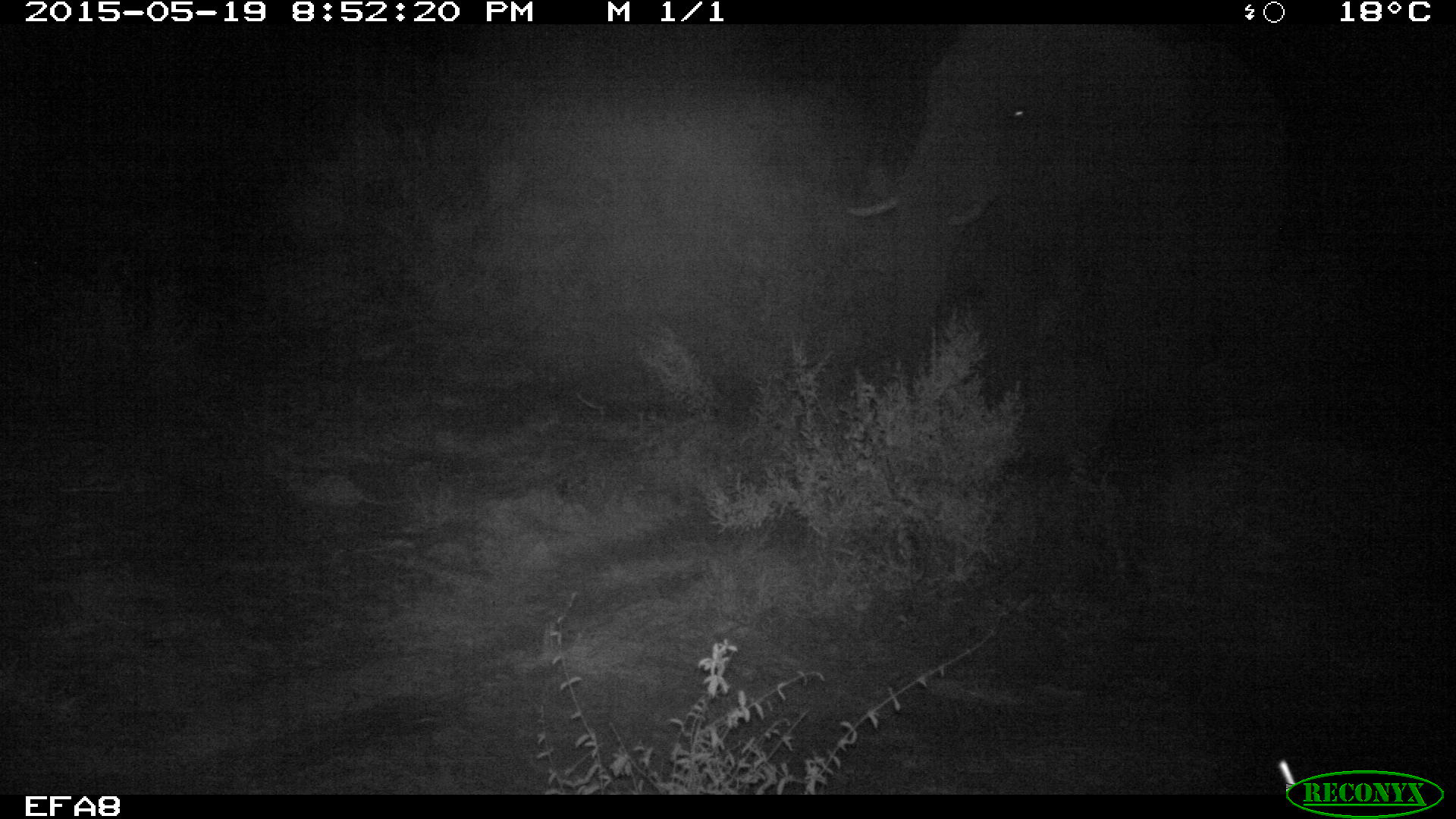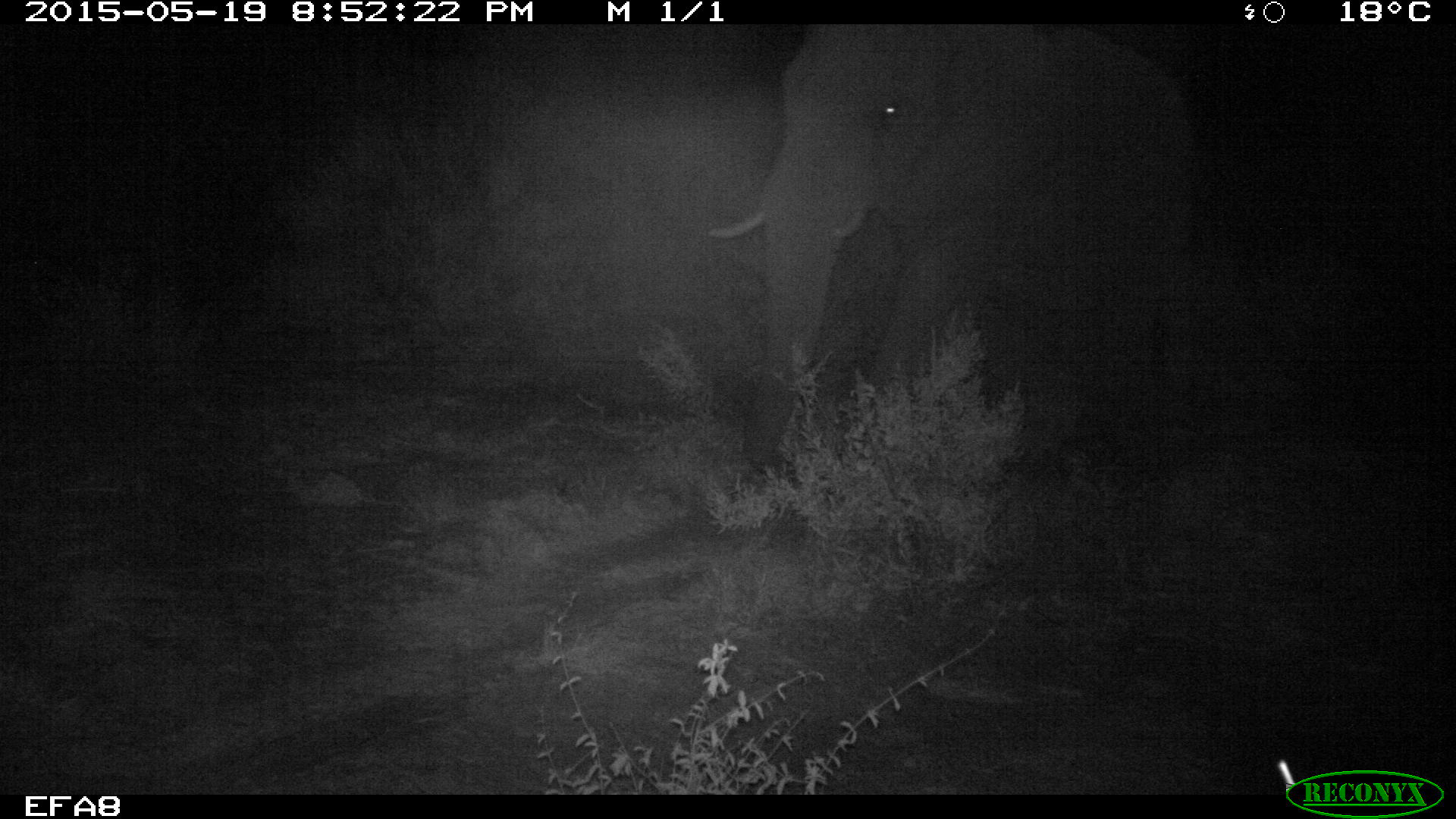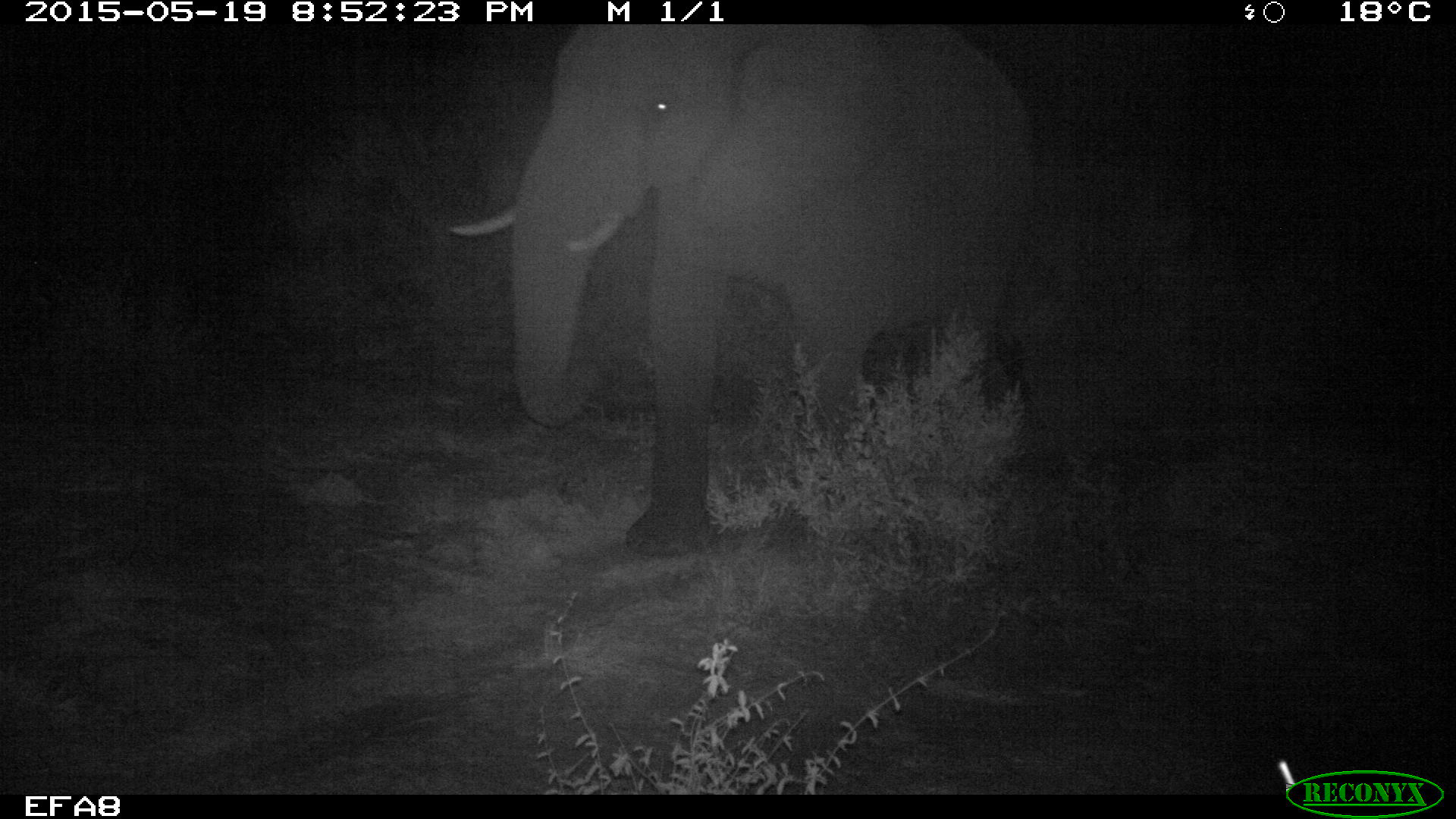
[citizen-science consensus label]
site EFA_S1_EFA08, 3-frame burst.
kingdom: Animalia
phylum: Chordata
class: Mammalia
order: Proboscidea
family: Elephantidae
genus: Loxodonta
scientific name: Loxodonta africana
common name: african bush elephant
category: elephant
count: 1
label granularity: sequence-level